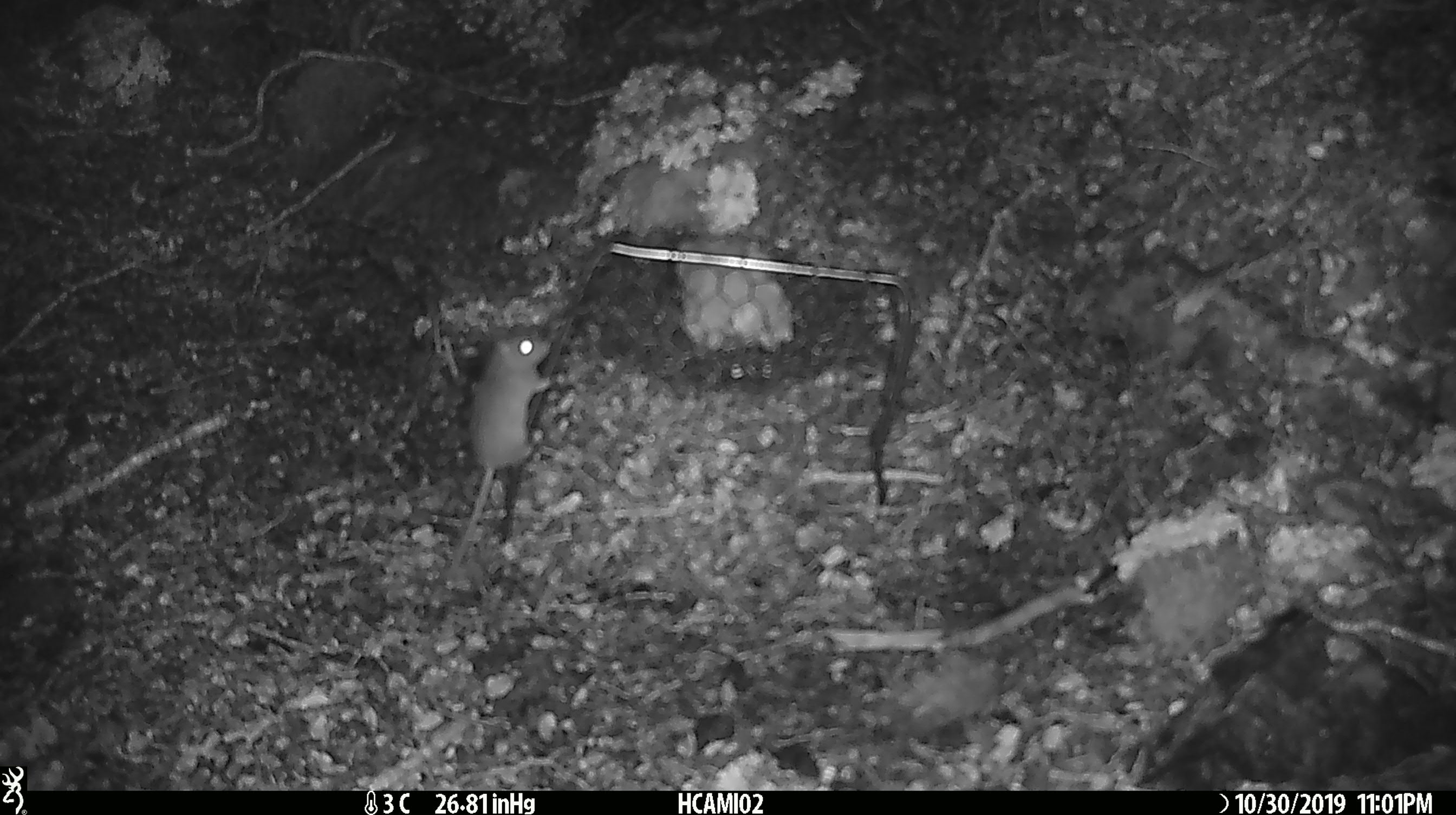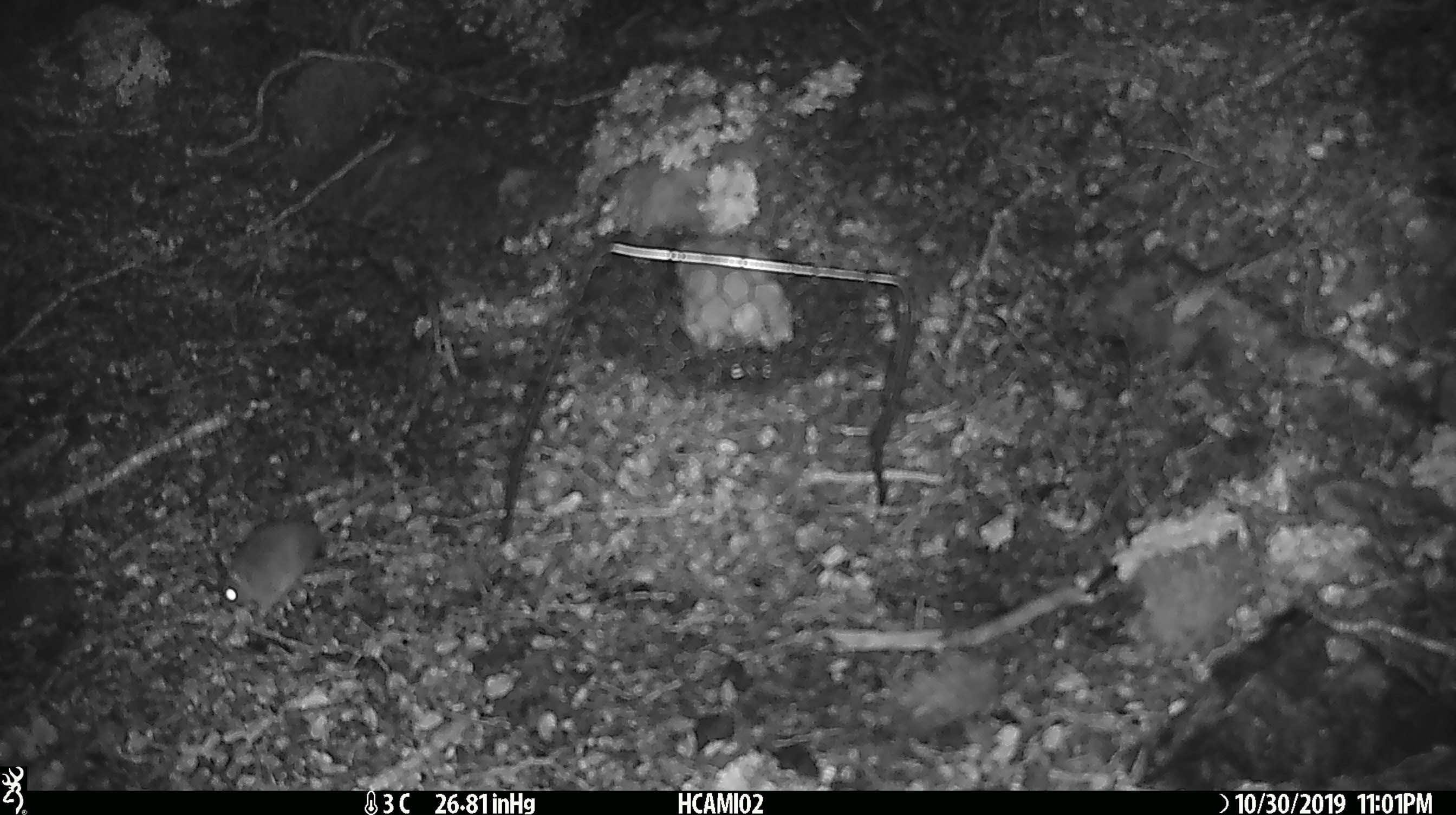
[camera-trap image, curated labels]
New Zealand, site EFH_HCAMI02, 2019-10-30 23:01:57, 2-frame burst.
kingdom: Animalia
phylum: Chordata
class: Mammalia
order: Rodentia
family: Muridae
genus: Mus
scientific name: Mus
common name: mouse